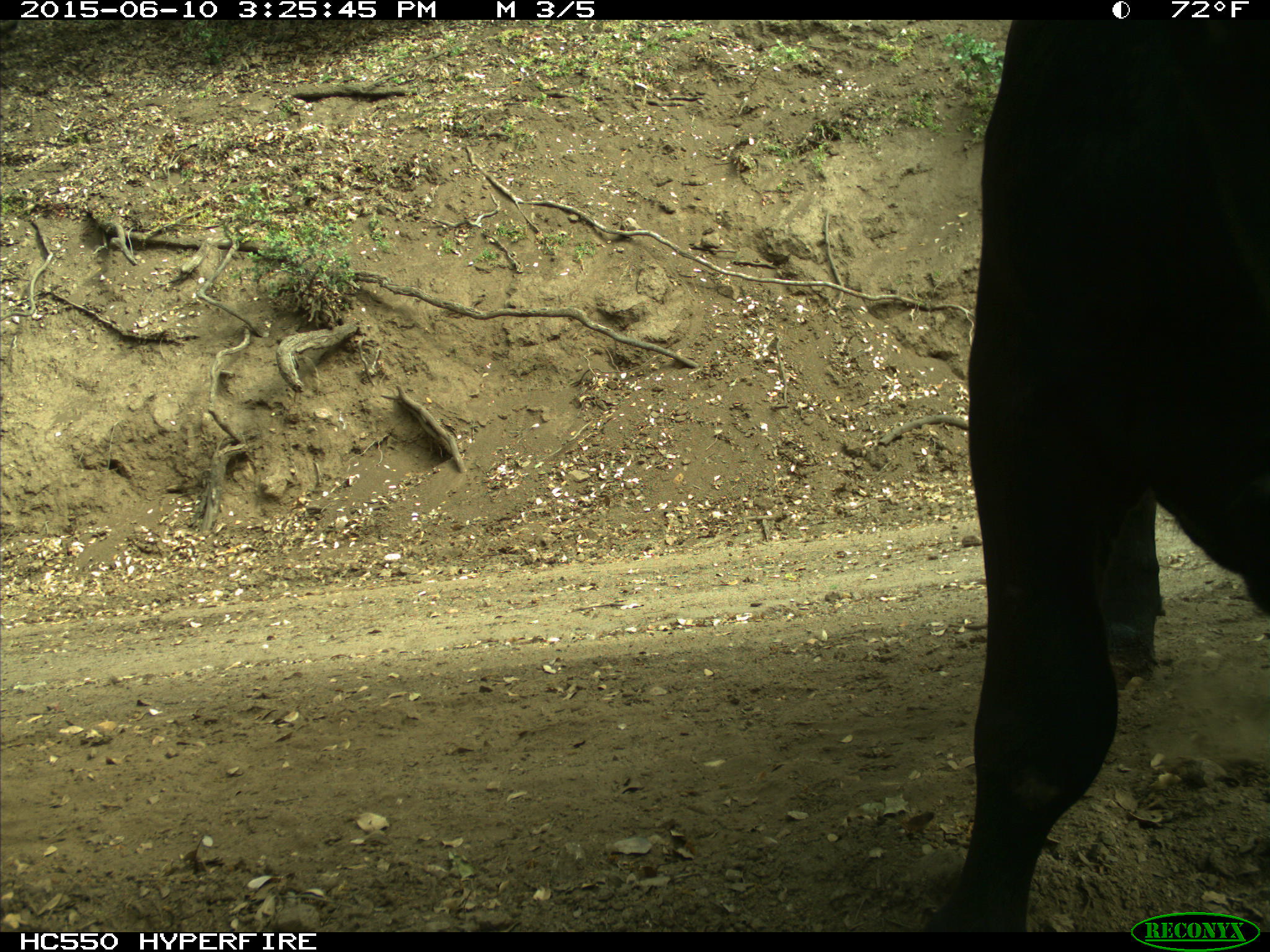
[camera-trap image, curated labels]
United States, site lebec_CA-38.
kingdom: Animalia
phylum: Chordata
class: Mammalia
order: Artiodactyla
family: Bovidae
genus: Bos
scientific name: Bos taurus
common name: domestic cow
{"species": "Bos taurus (domestic cow)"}